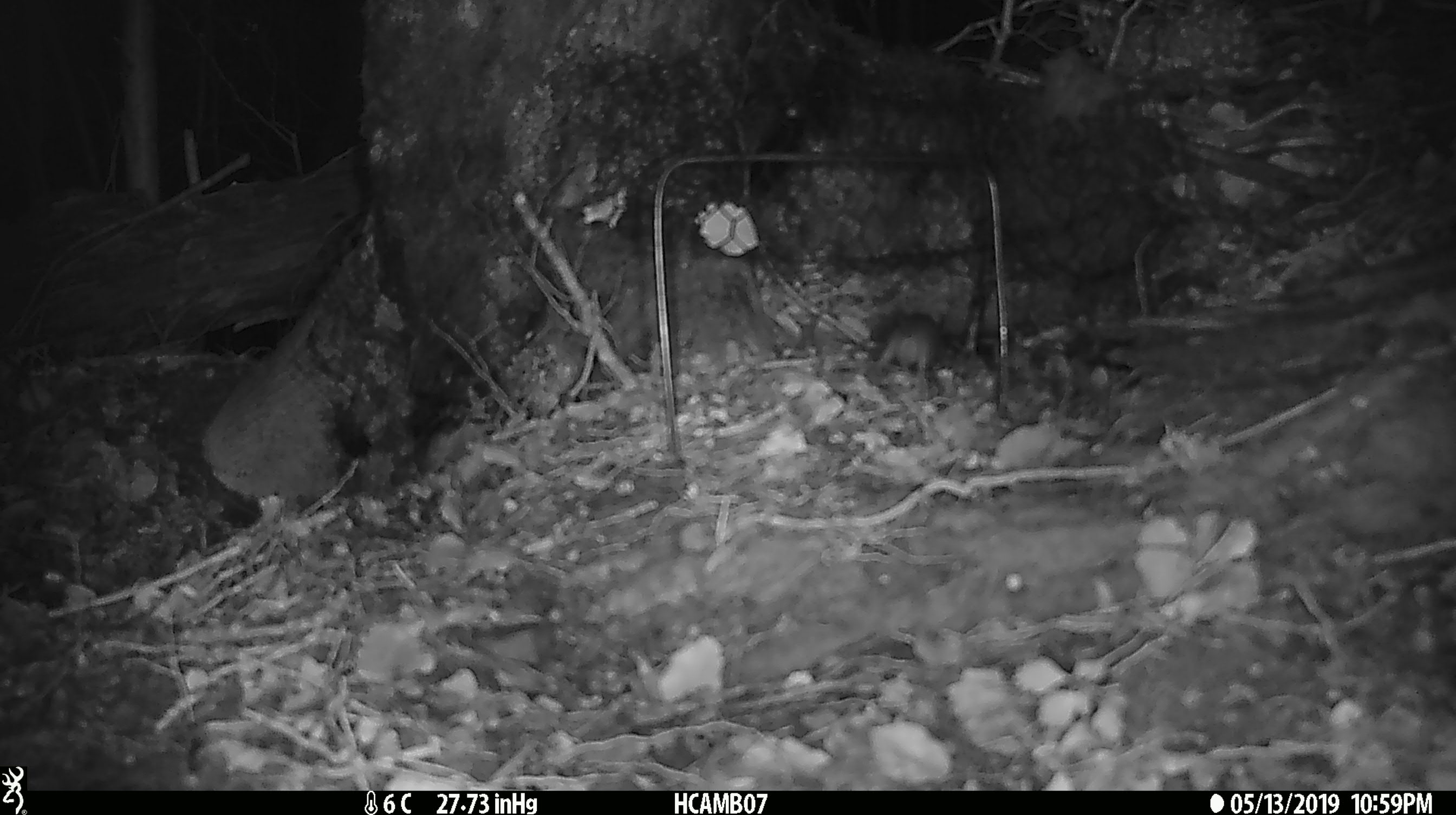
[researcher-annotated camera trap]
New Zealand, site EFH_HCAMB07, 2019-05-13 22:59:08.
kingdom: Animalia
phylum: Chordata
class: Mammalia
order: Rodentia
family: Muridae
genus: Mus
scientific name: Mus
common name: mouse